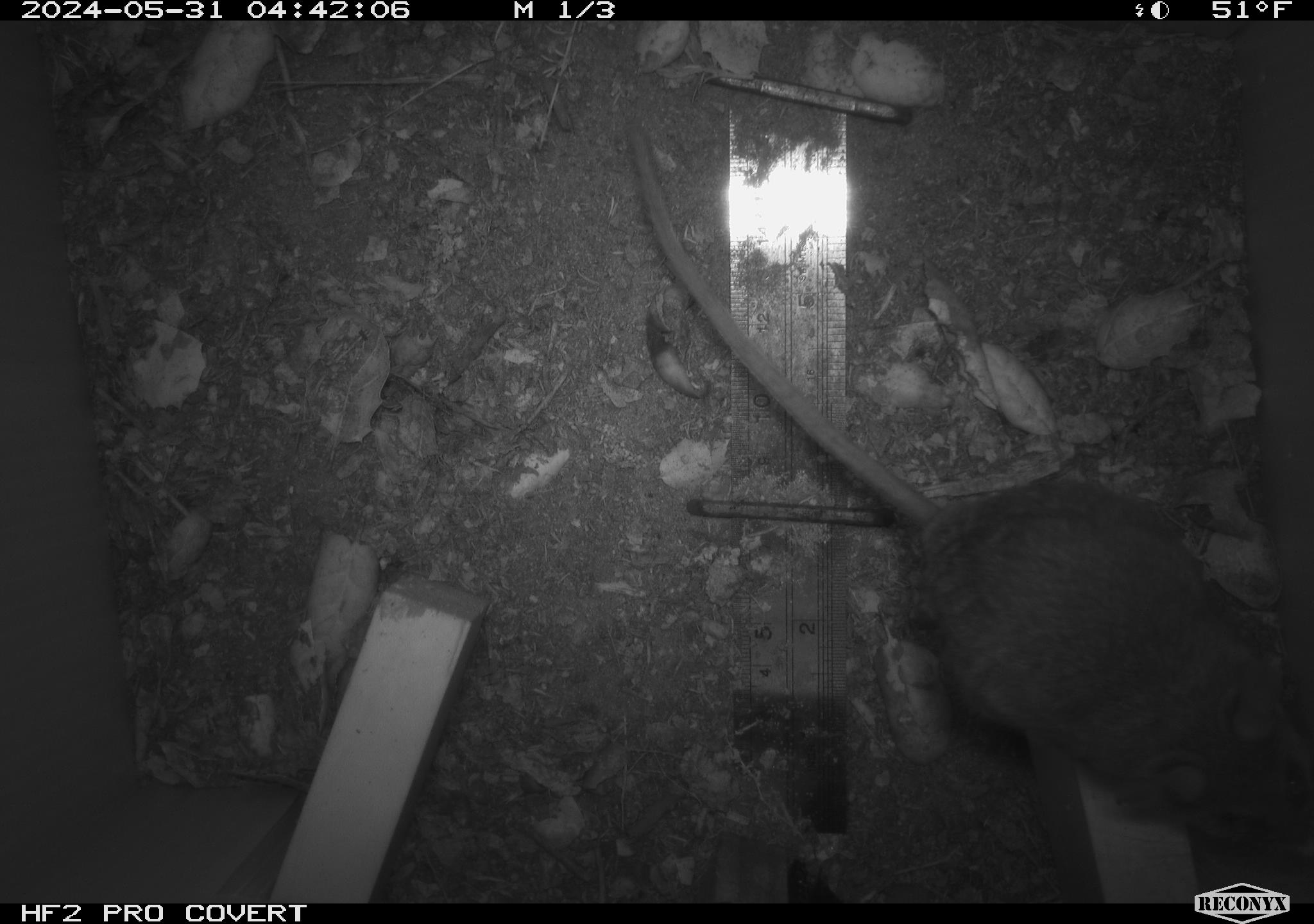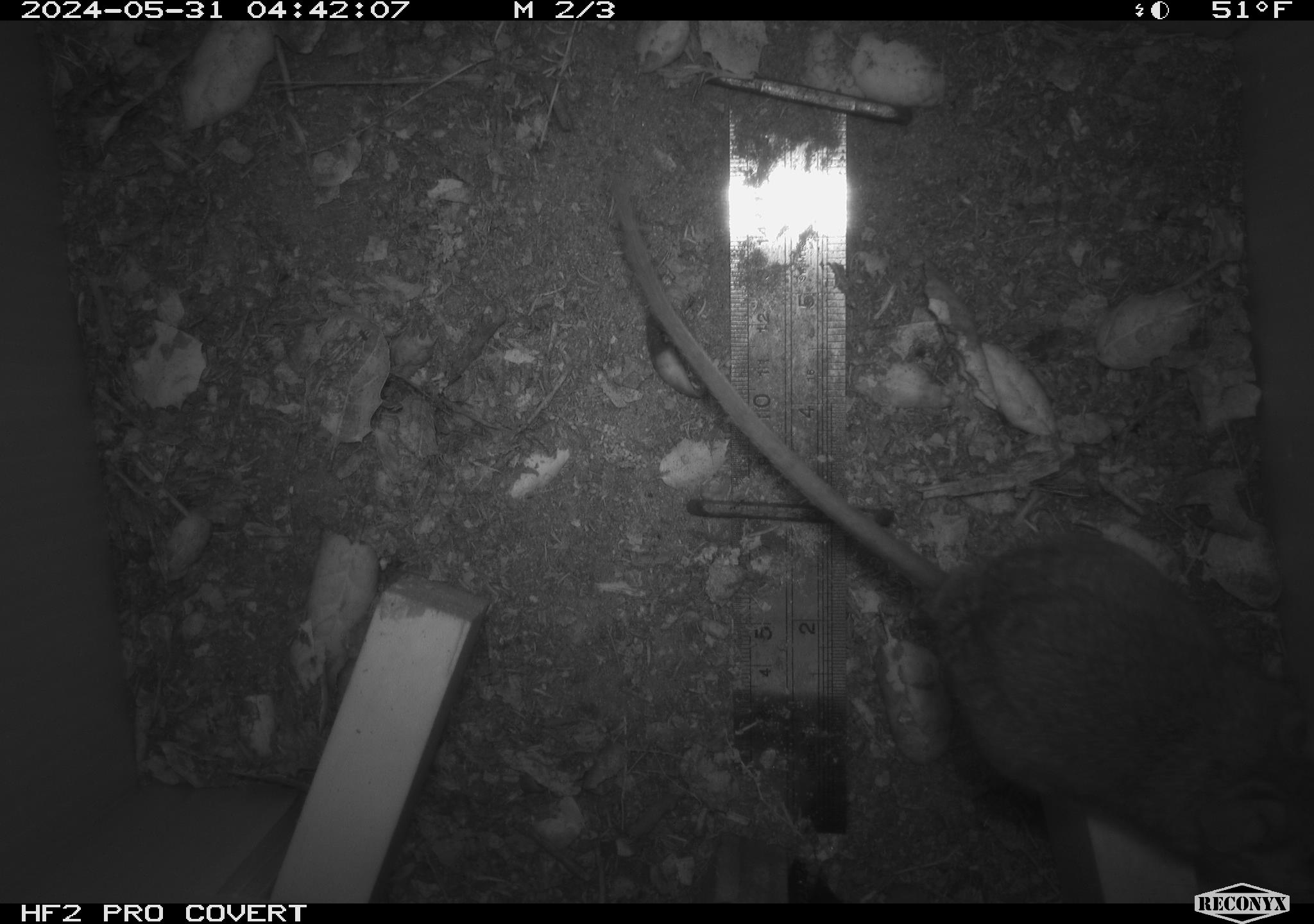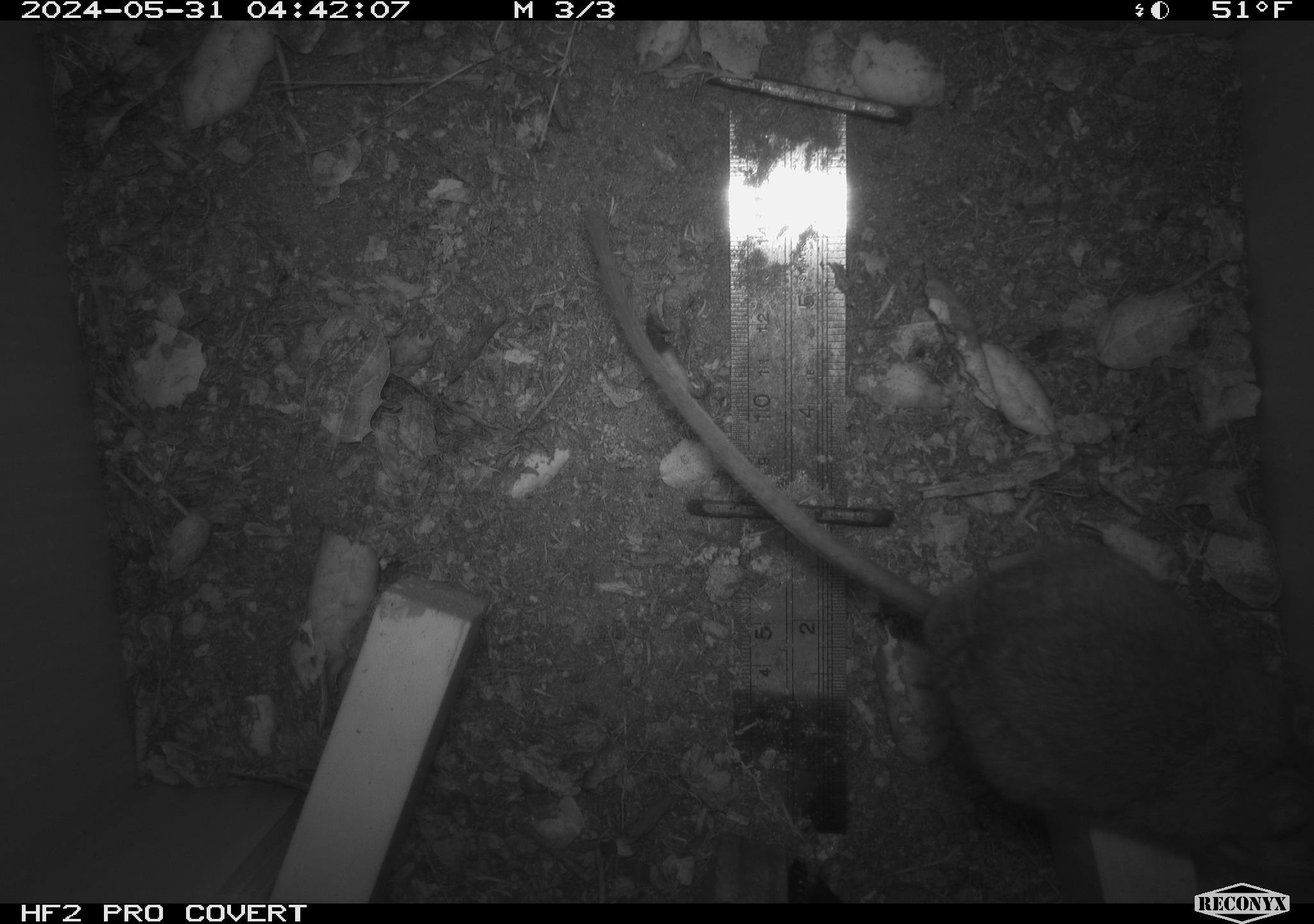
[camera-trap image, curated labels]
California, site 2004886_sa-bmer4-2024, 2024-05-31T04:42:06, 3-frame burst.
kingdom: Animalia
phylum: Chordata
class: Mammalia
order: Rodentia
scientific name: Rodentia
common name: mouse species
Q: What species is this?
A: Mouse species (Rodentia).